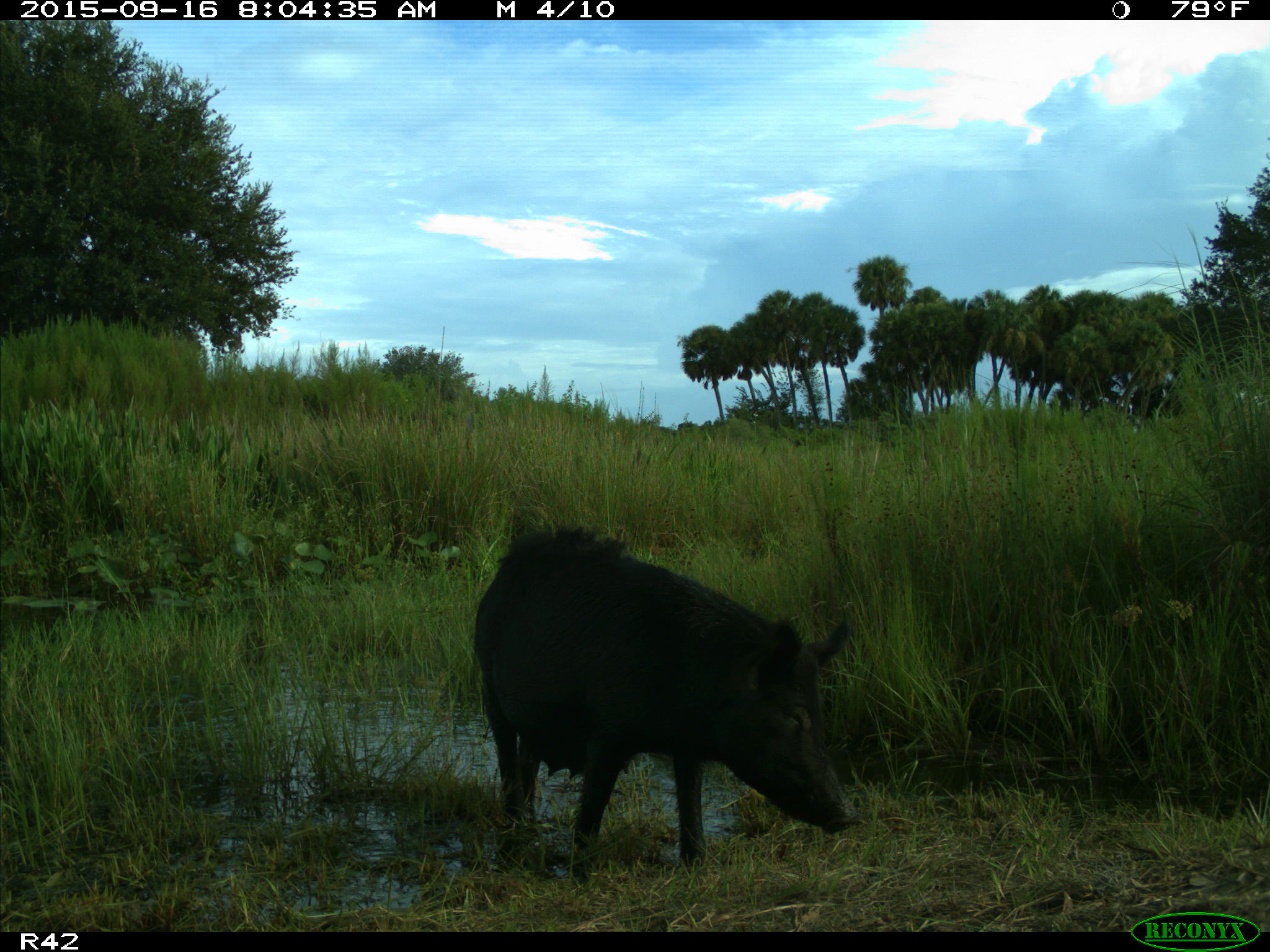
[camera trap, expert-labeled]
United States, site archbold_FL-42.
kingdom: Animalia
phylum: Chordata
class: Mammalia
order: Artiodactyla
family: Suidae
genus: Sus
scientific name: Sus scrofa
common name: wild boar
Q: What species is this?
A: Sus scrofa (wild boar).